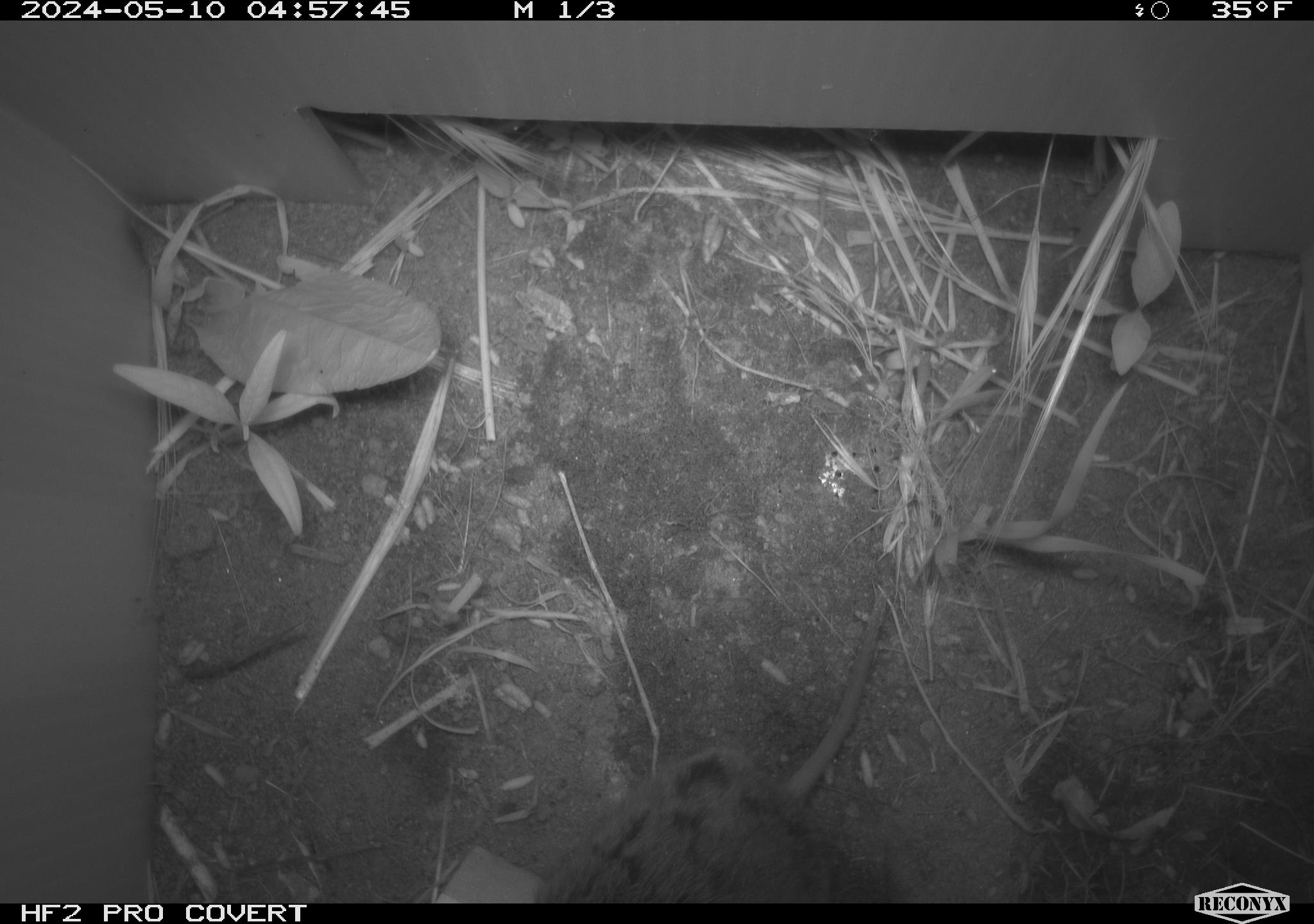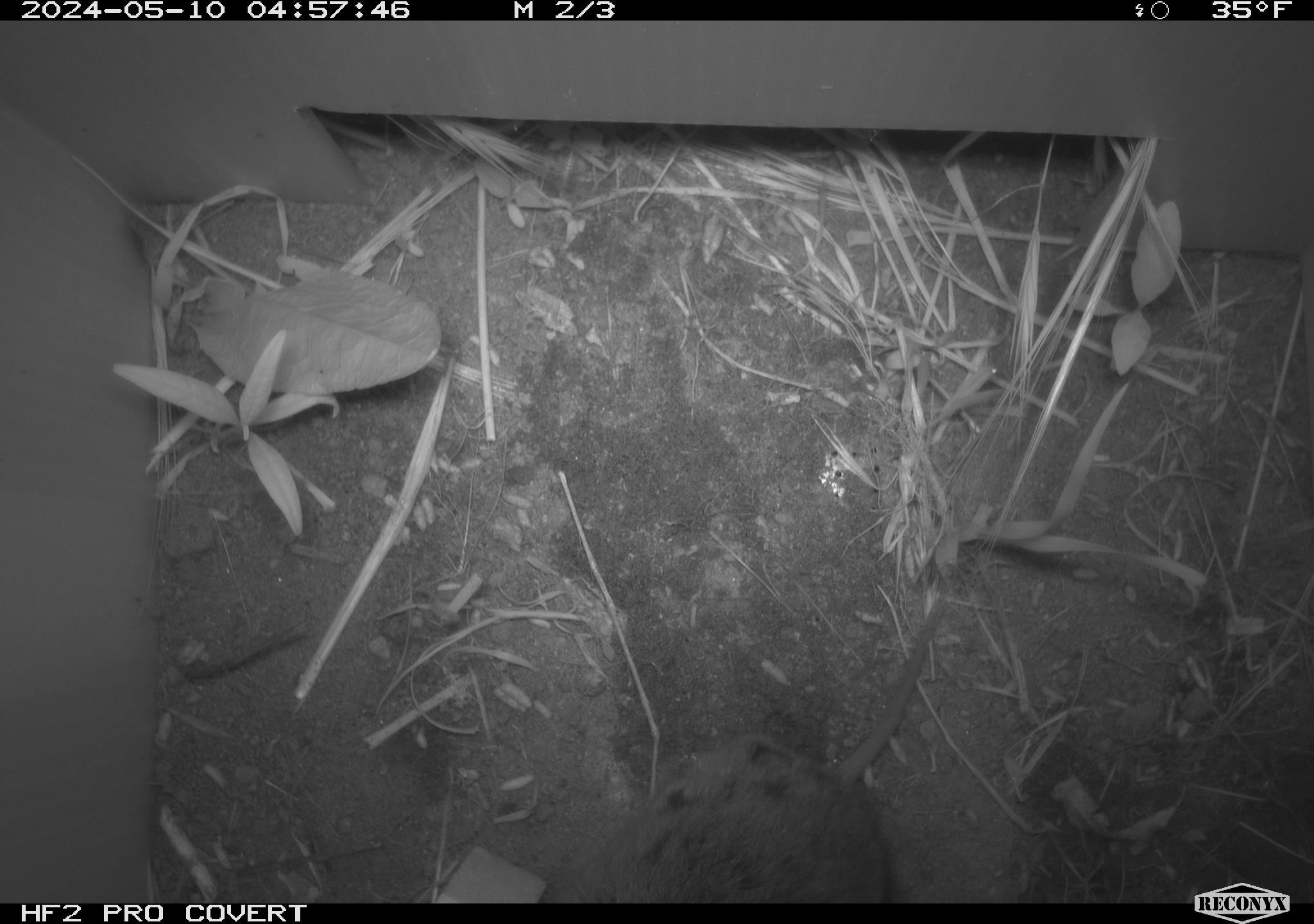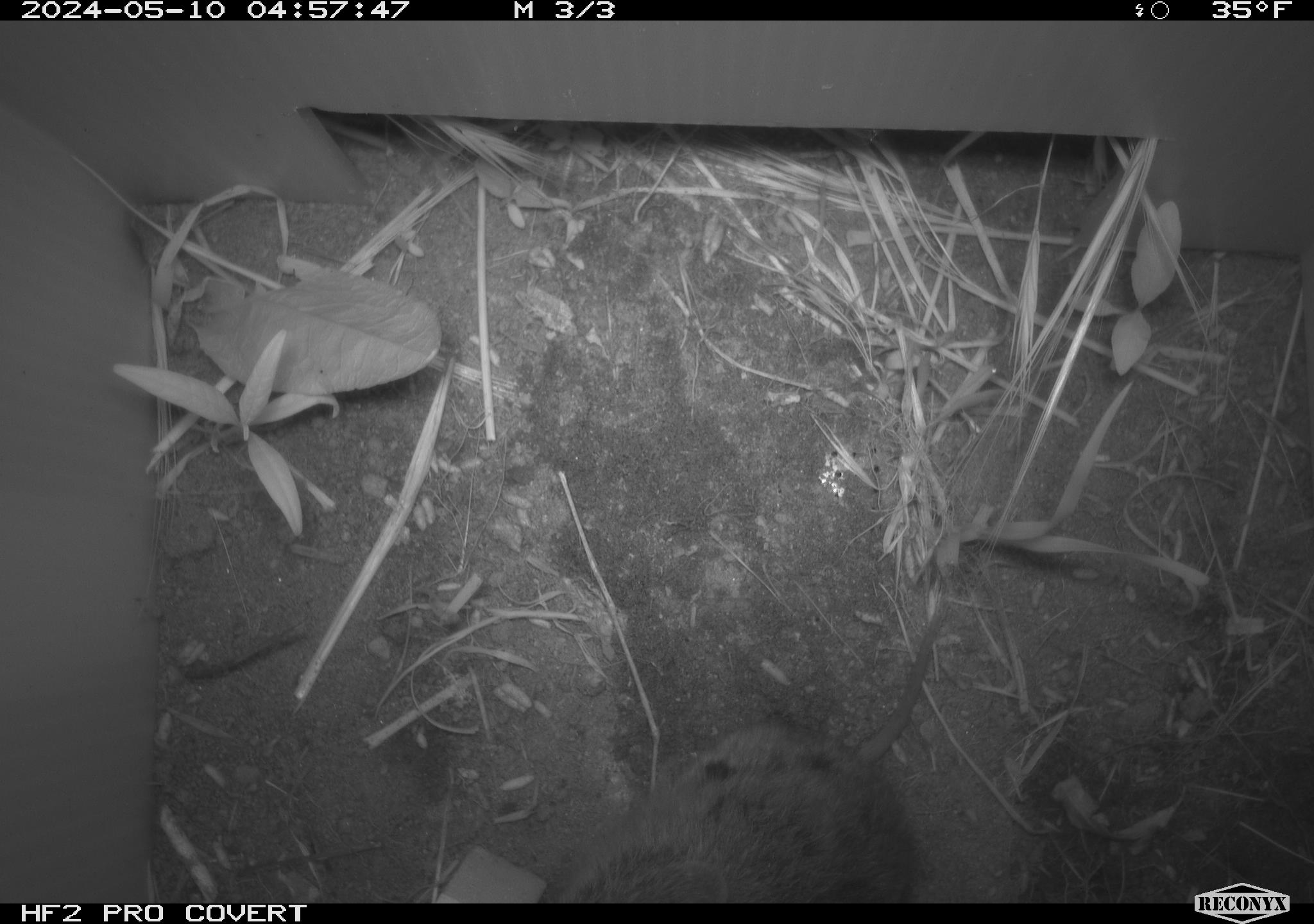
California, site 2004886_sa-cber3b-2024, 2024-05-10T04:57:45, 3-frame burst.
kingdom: Animalia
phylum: Chordata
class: Mammalia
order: Rodentia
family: Cricetidae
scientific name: Arvicolinae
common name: voles, lemmings, and muskrats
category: arvicolinae subfamily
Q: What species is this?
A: Arvicolinae subfamily (voles, lemmings, and muskrats) (Arvicolinae).